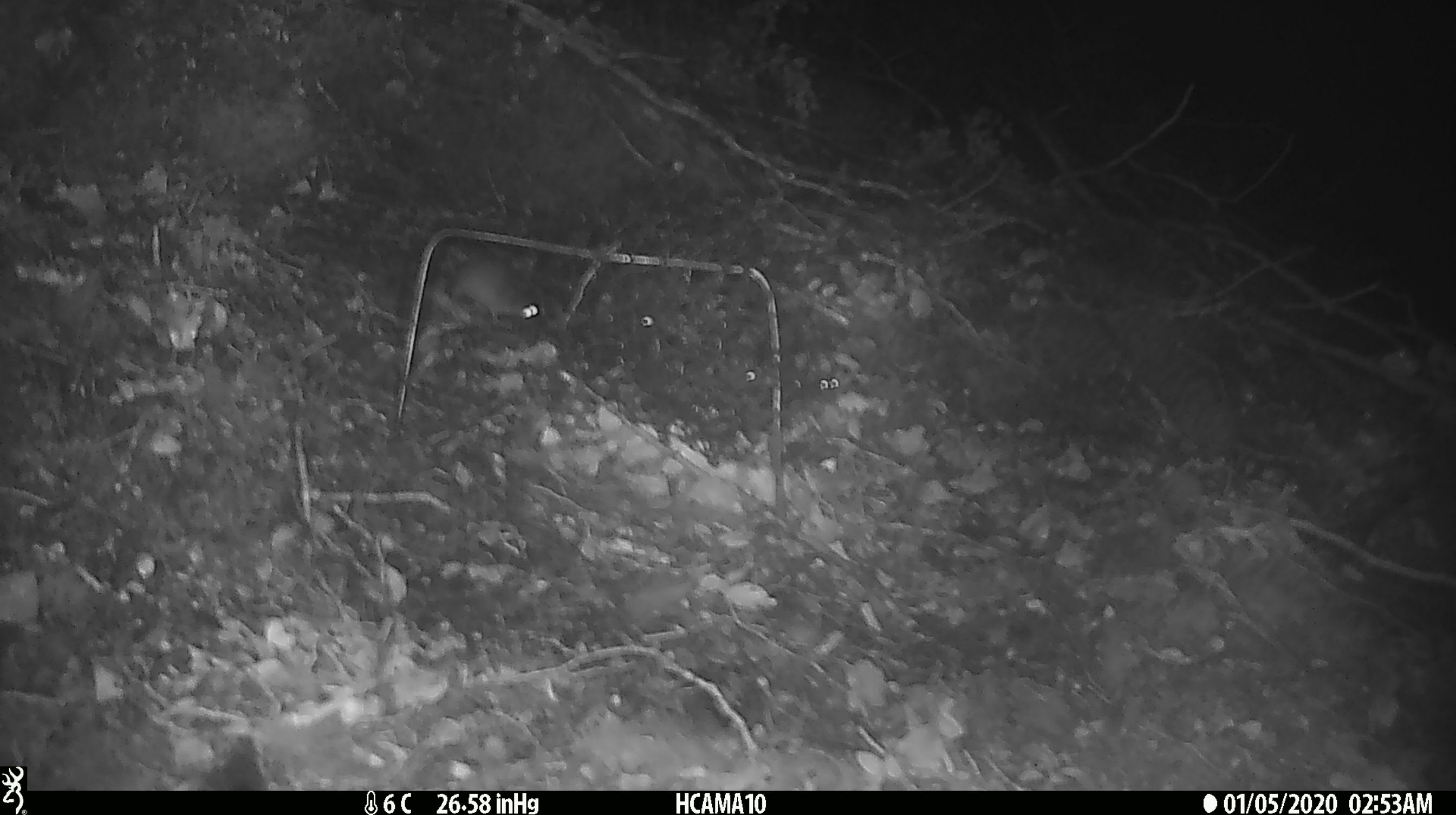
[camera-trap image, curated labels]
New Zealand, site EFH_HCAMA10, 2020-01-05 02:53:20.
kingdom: Animalia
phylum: Chordata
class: Mammalia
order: Rodentia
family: Muridae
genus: Mus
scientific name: Mus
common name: mouse